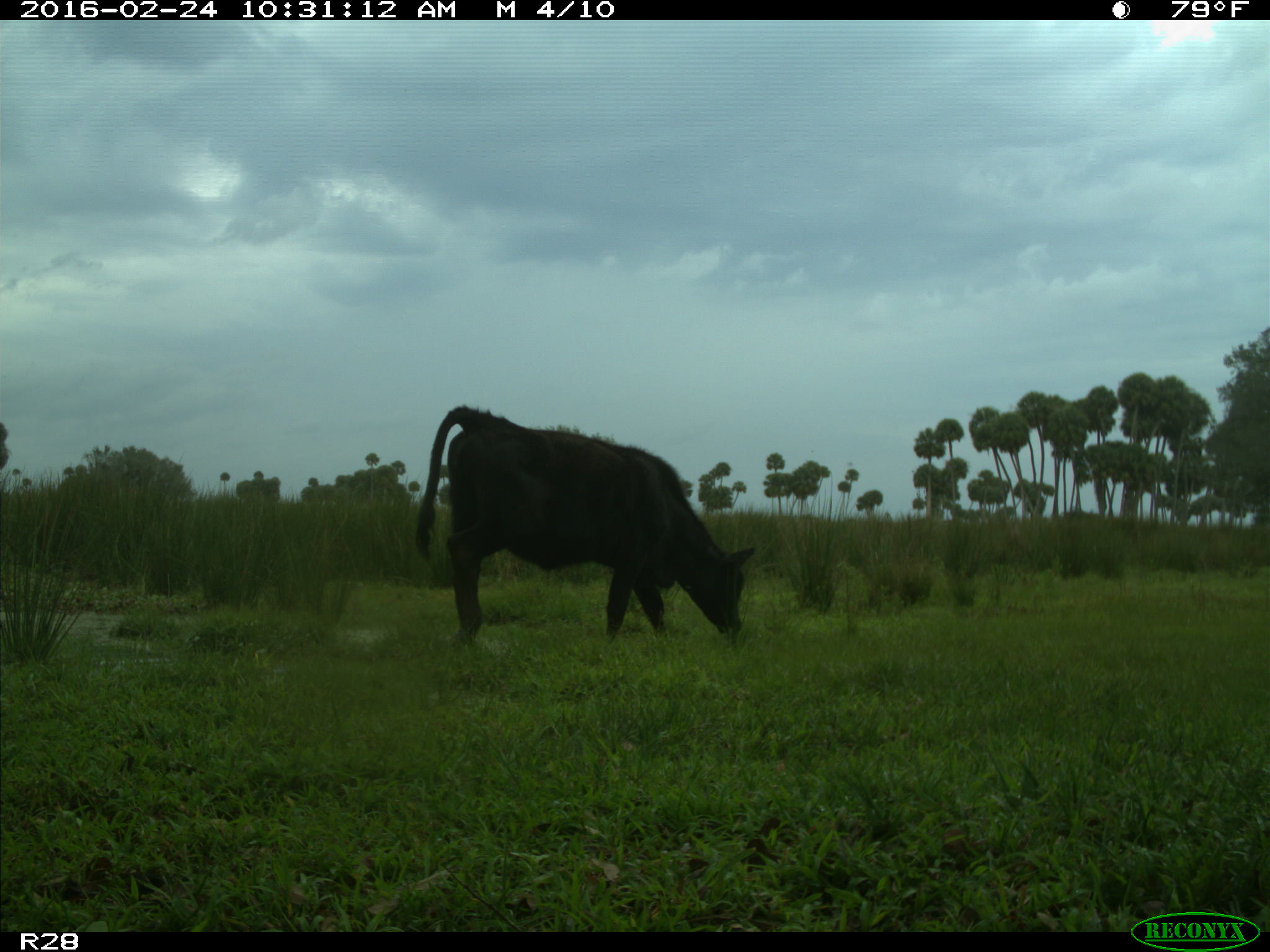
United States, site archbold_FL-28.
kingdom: Animalia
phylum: Chordata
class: Mammalia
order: Artiodactyla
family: Bovidae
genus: Bos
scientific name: Bos taurus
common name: domestic cow